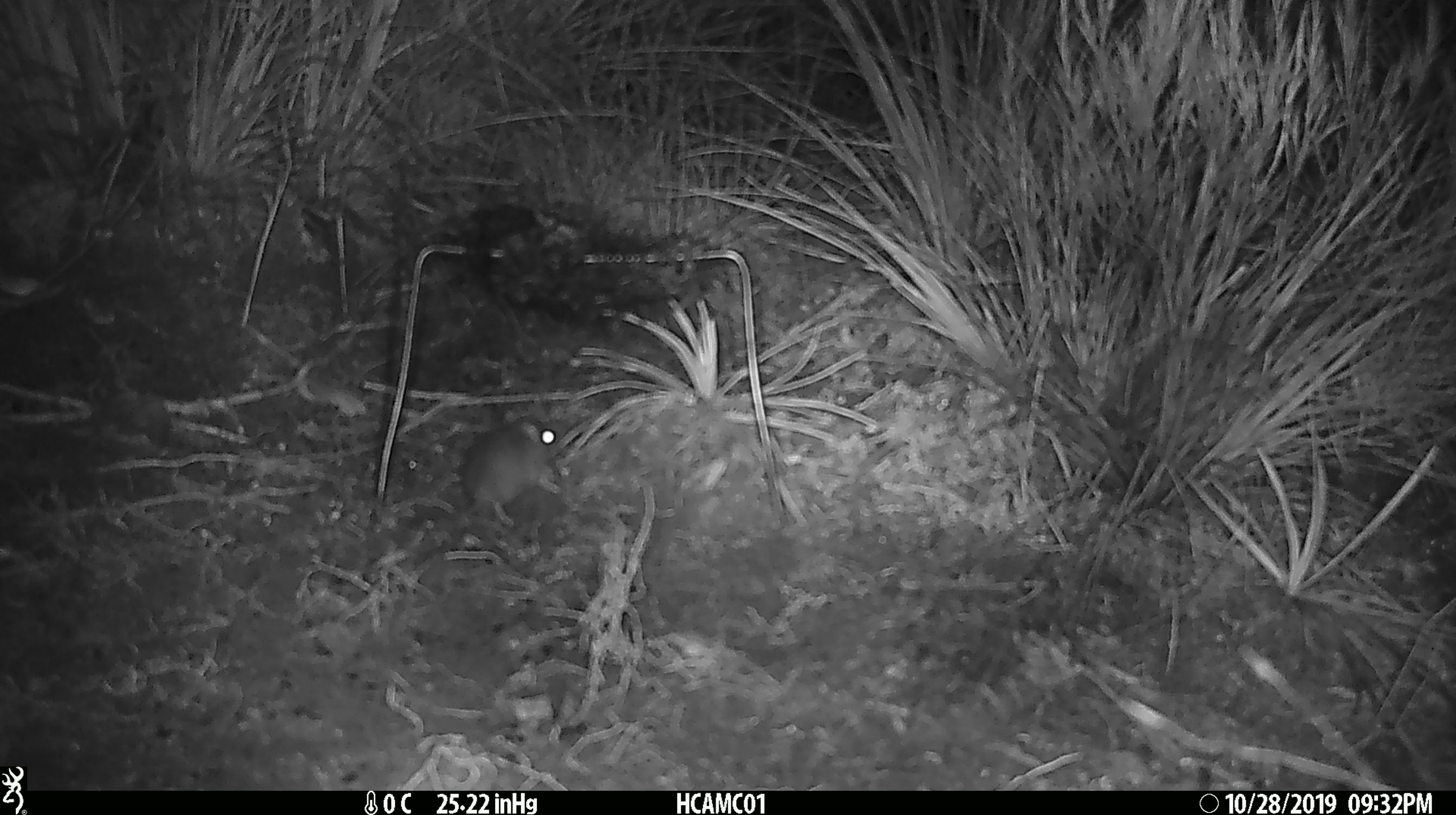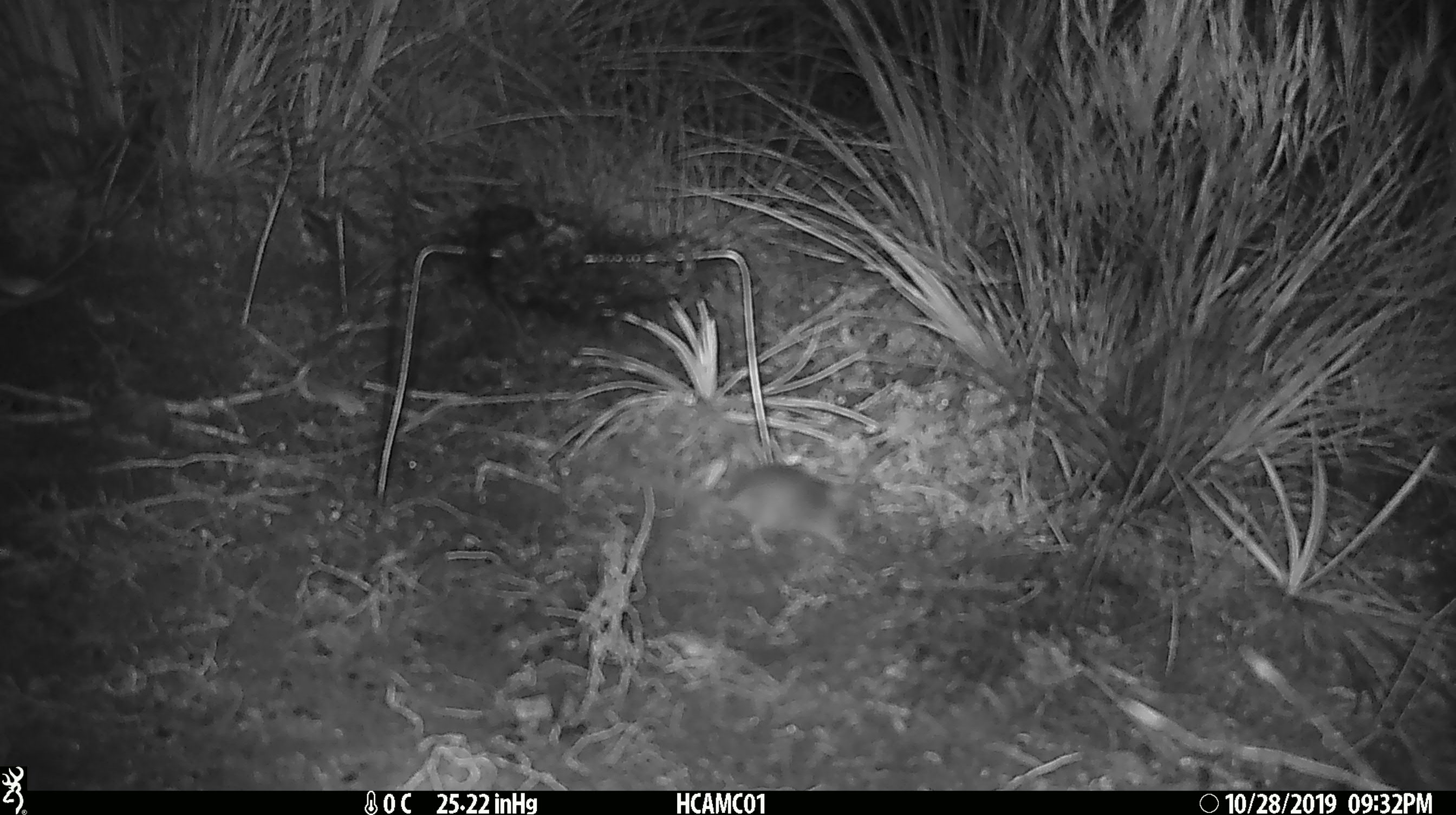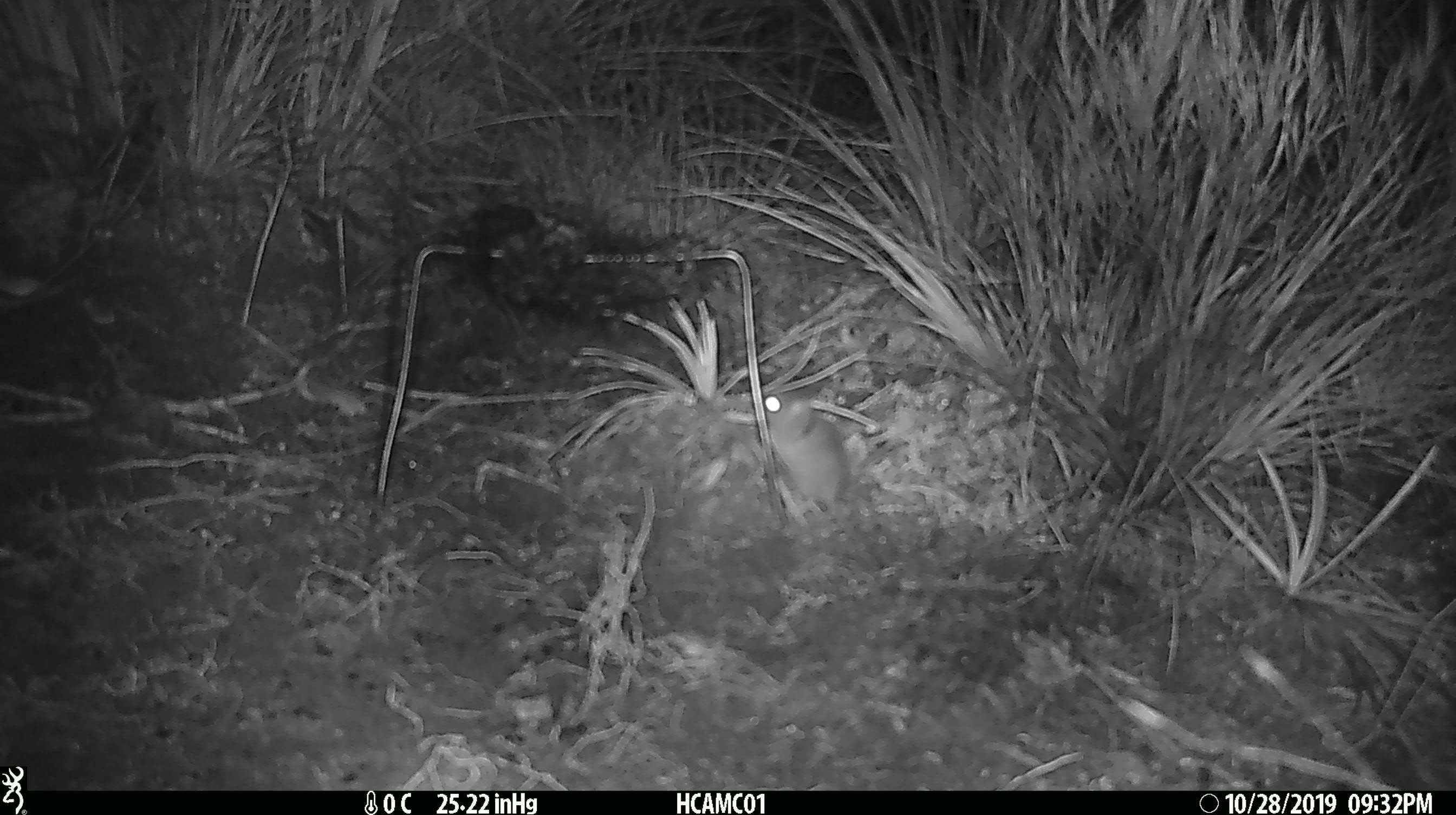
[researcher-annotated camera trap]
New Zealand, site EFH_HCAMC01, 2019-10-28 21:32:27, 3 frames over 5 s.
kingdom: Animalia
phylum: Chordata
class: Mammalia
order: Rodentia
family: Muridae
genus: Mus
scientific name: Mus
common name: mouse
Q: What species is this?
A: Mouse (Mus).